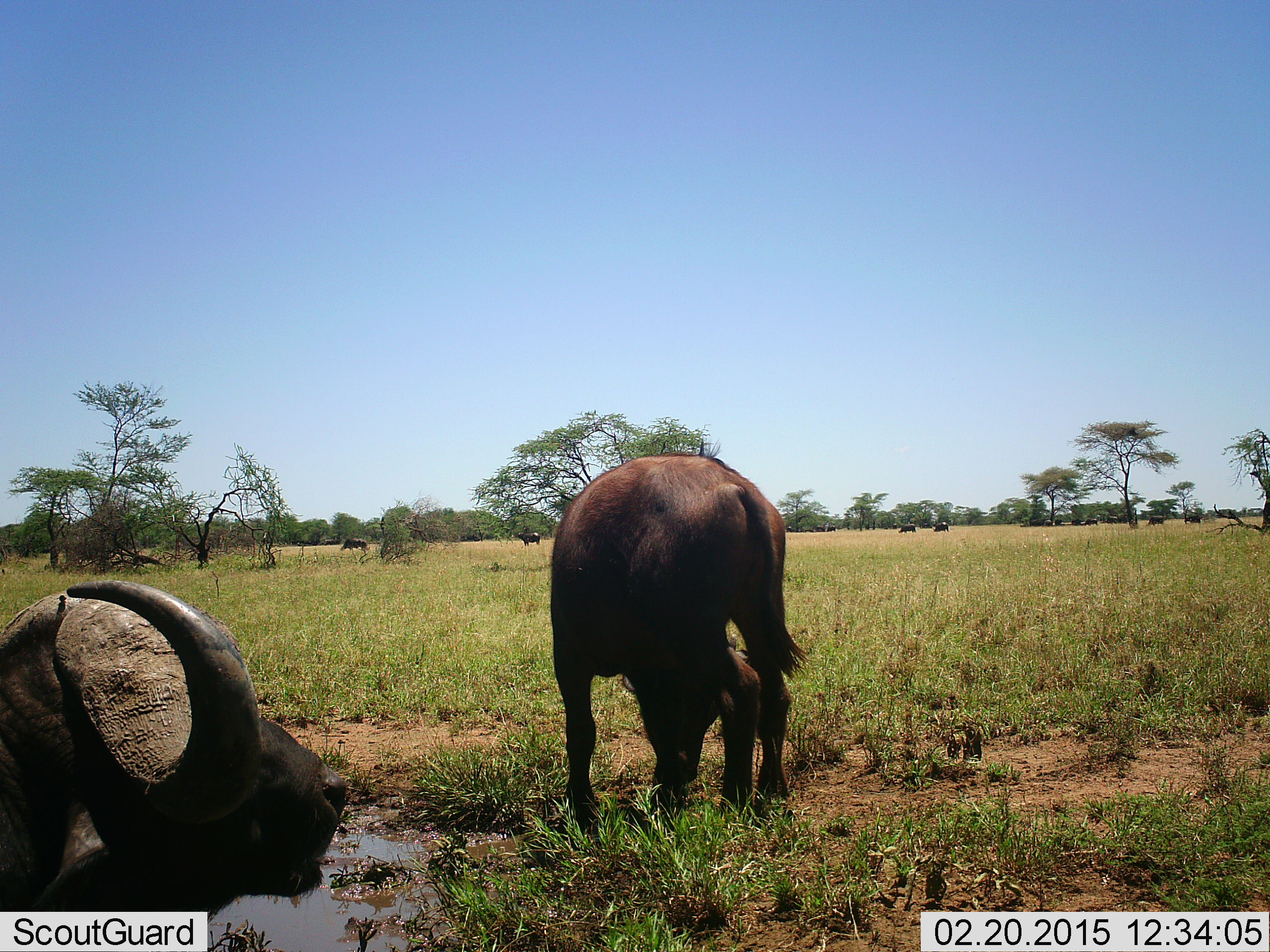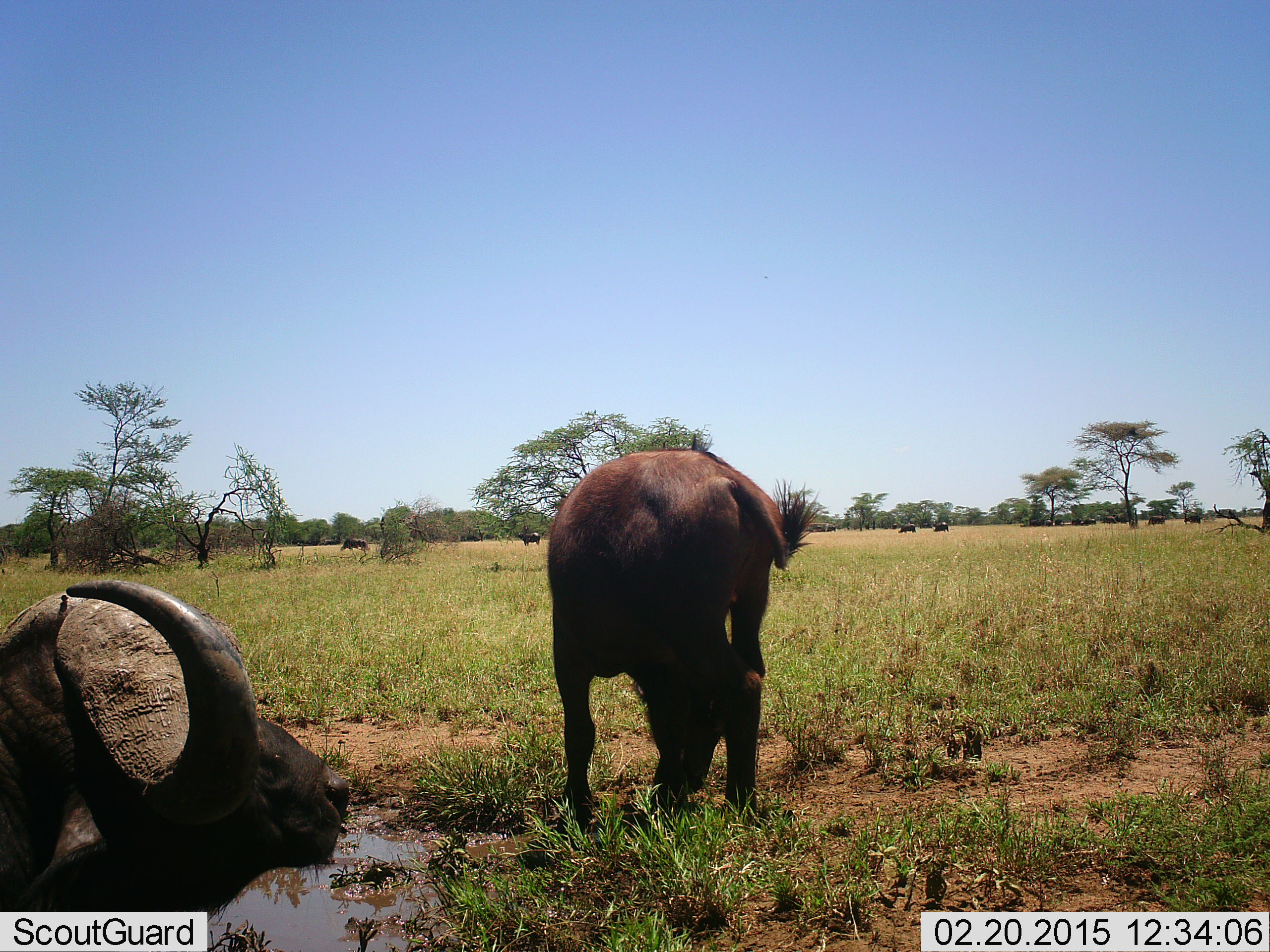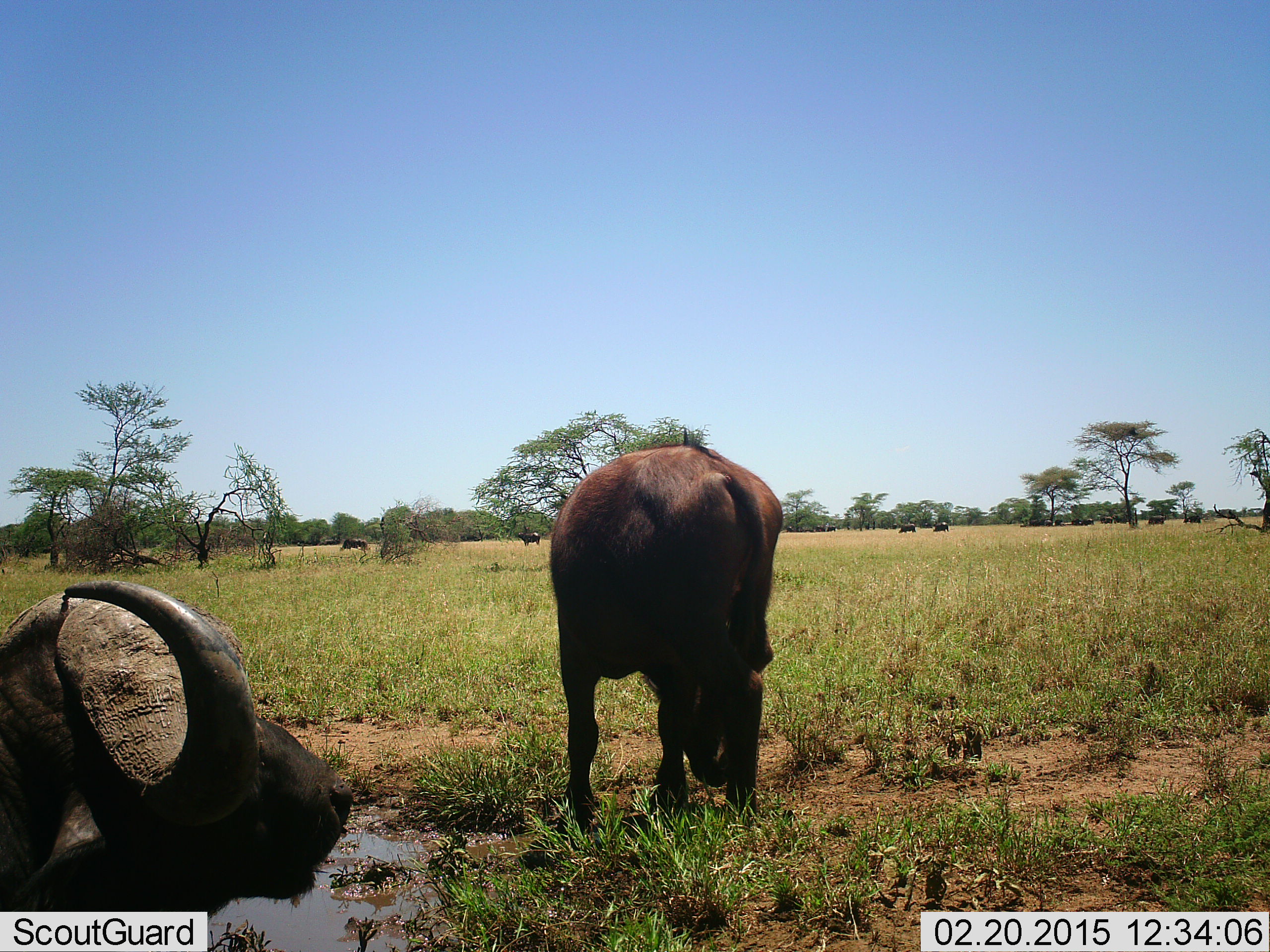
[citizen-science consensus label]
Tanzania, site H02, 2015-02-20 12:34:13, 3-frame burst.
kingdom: Animalia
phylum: Chordata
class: Mammalia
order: Artiodactyla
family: Bovidae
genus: Syncerus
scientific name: Syncerus caffer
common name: cape buffalo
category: buffalo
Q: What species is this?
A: Buffalo (cape buffalo) (Syncerus caffer).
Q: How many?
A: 5.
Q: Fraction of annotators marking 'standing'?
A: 50%.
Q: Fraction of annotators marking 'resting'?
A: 50%.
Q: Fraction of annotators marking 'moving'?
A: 20%.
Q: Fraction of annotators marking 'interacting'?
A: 0%.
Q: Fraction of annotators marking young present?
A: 10%.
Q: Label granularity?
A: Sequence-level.